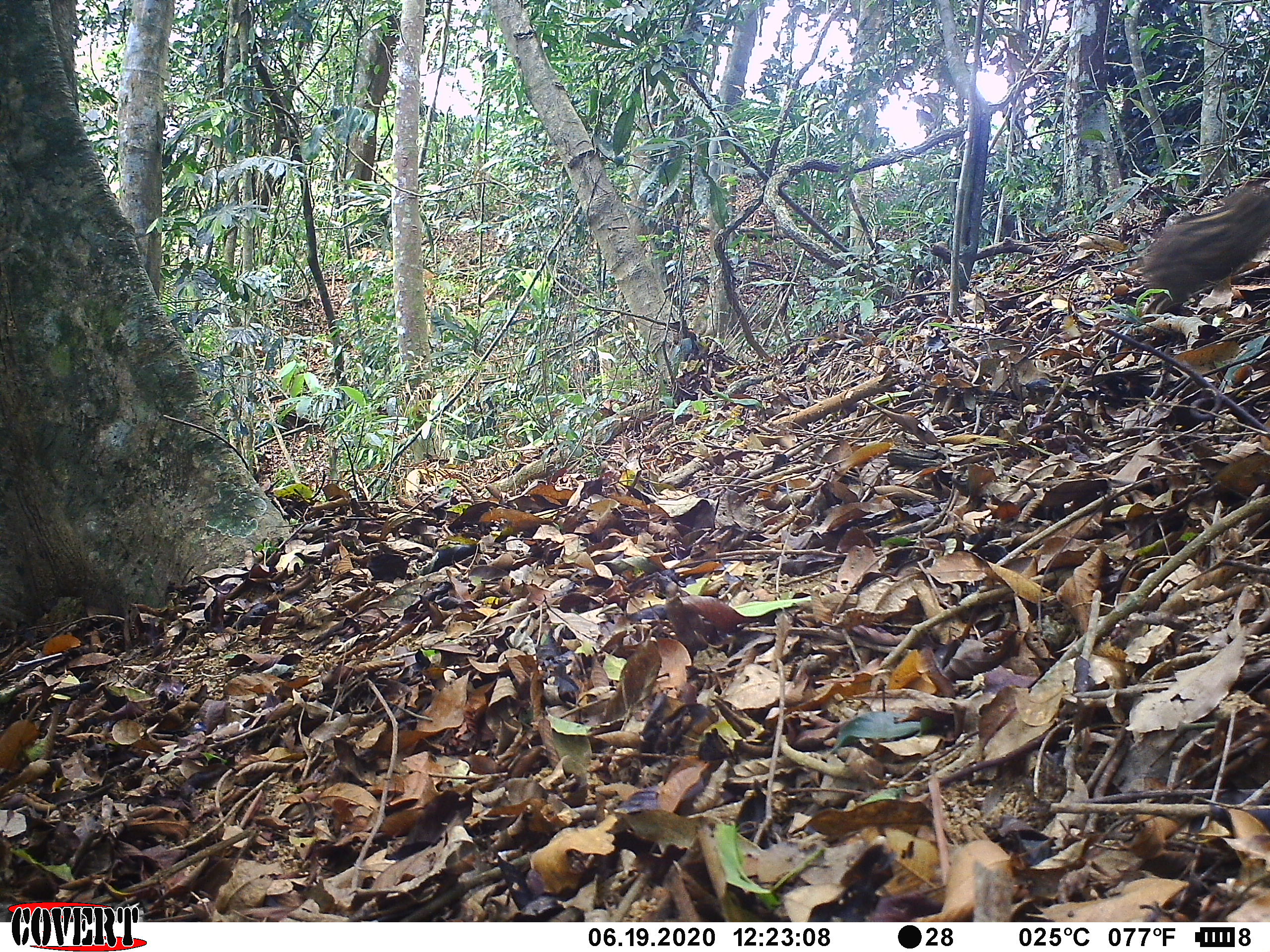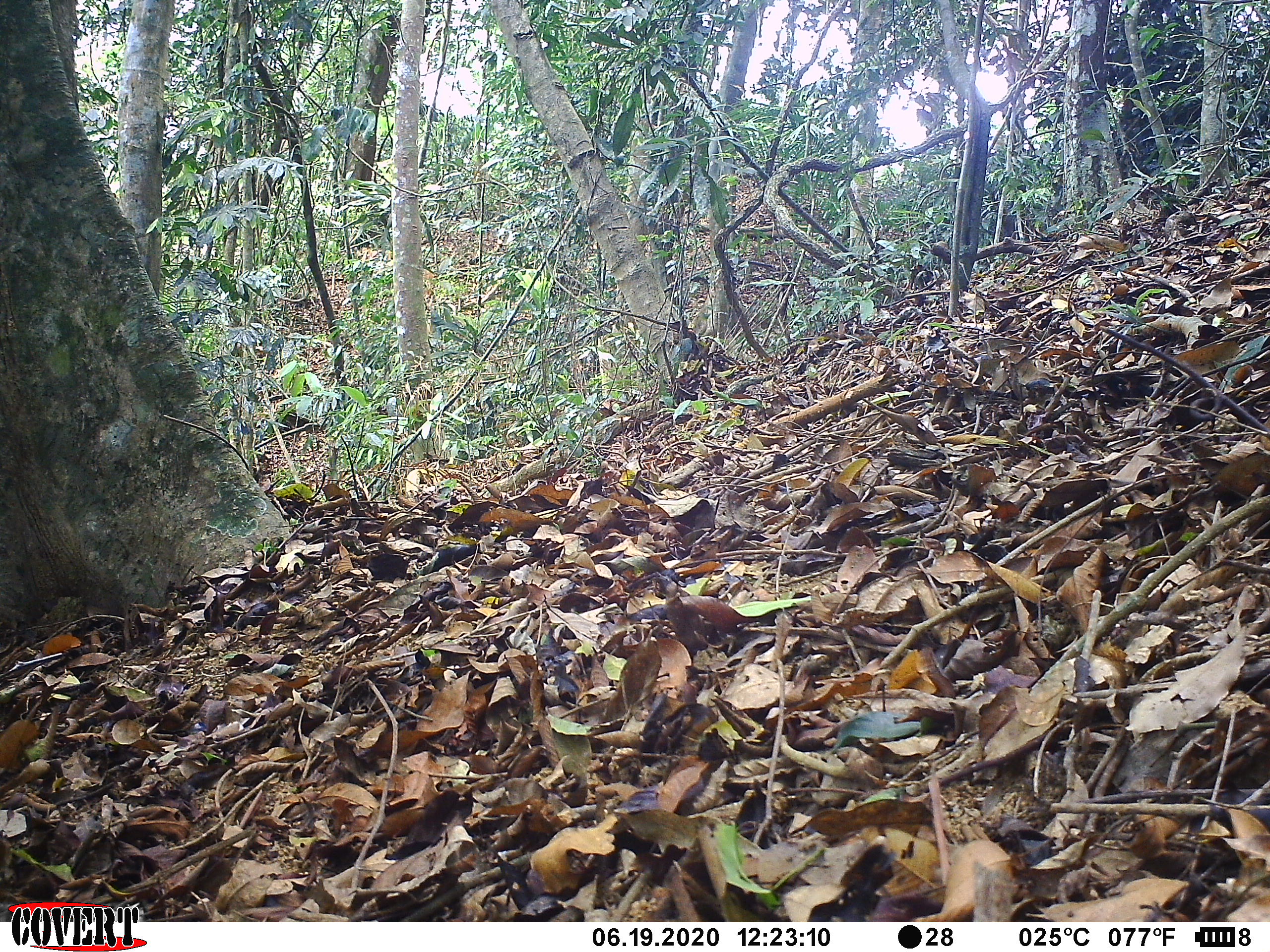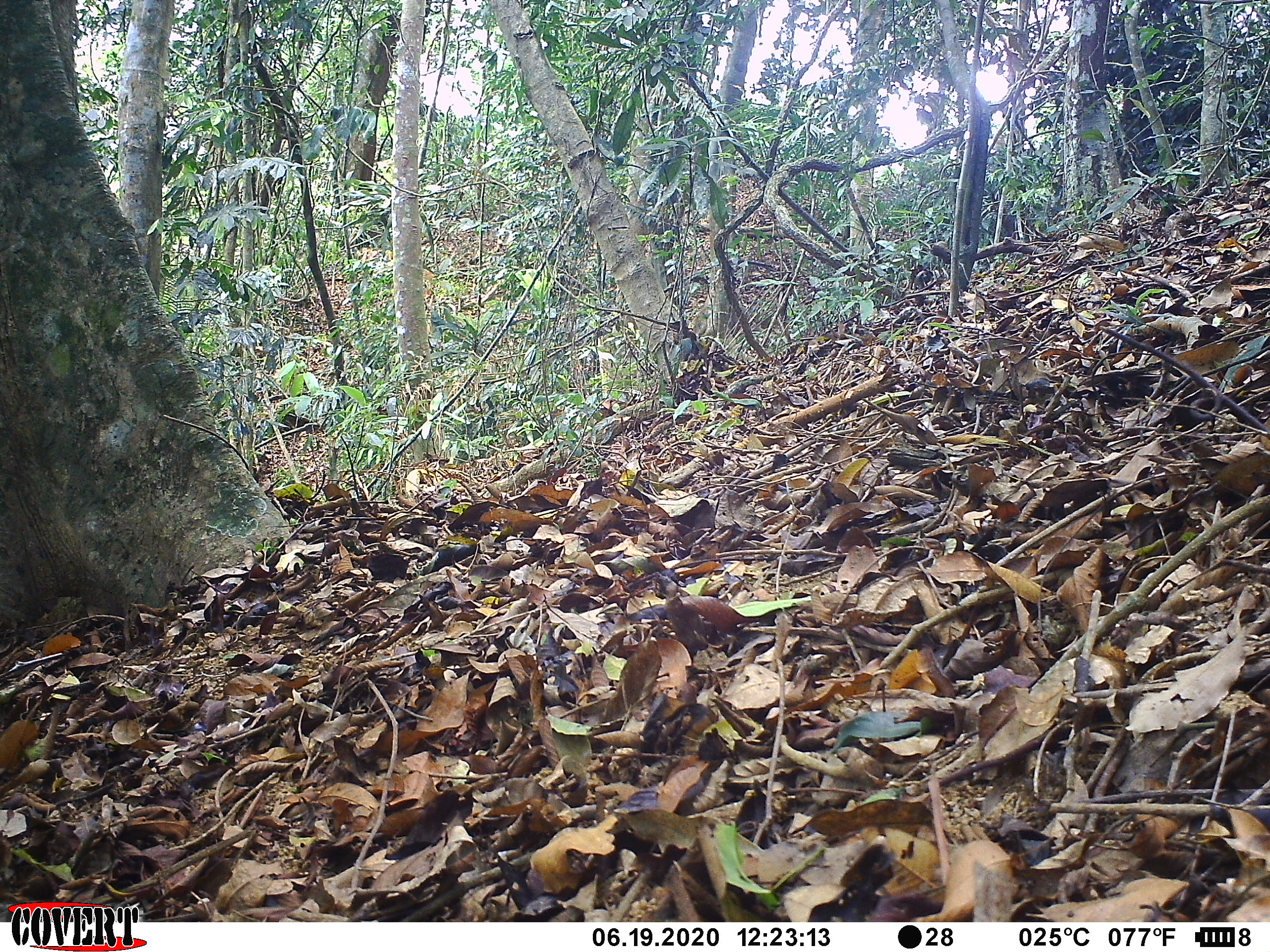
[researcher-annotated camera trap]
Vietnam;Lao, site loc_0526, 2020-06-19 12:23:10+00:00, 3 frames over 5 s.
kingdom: Animalia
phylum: Chordata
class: Mammalia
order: Artiodactyla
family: Suidae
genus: Sus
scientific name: Sus scrofa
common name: eurasian wild pig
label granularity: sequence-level